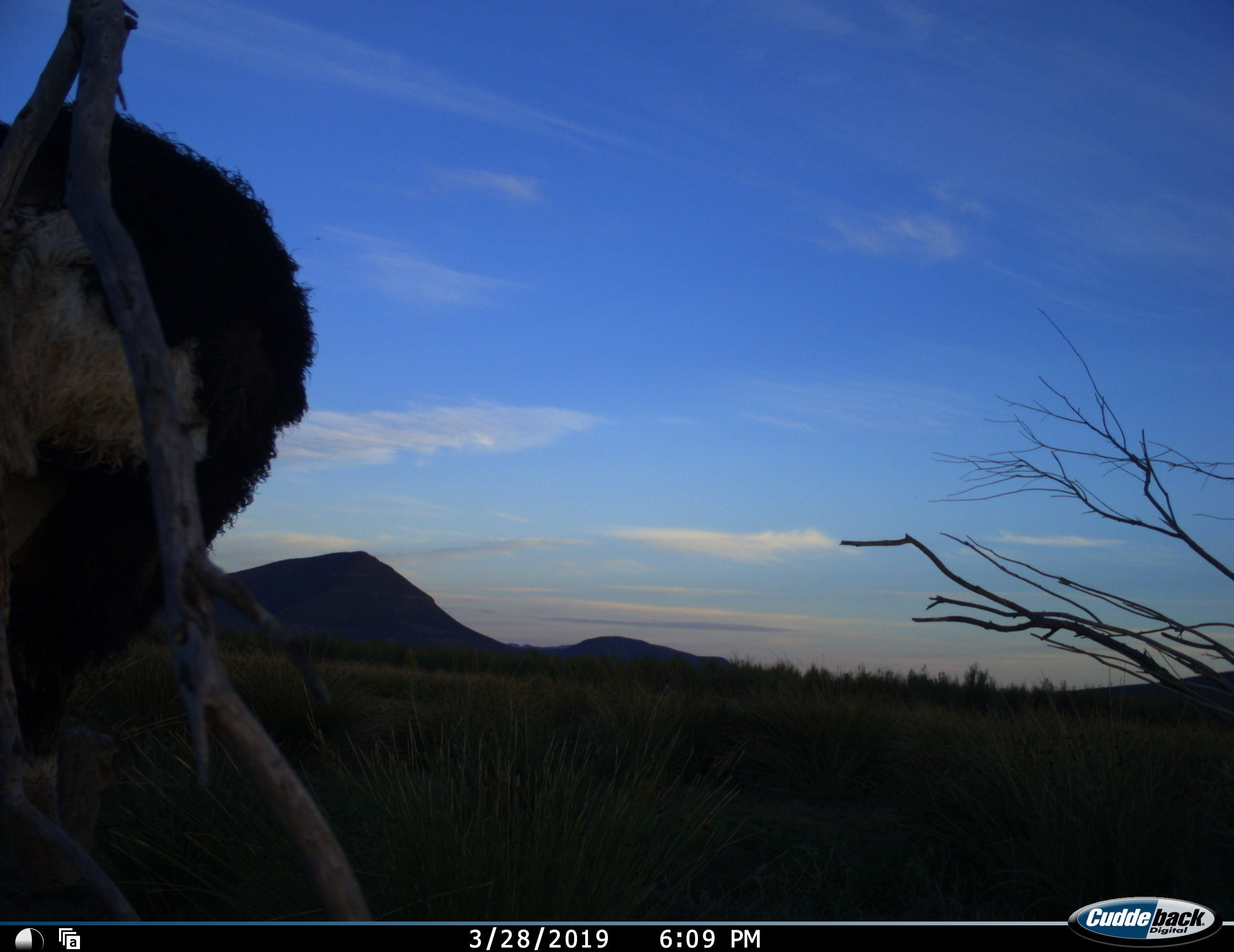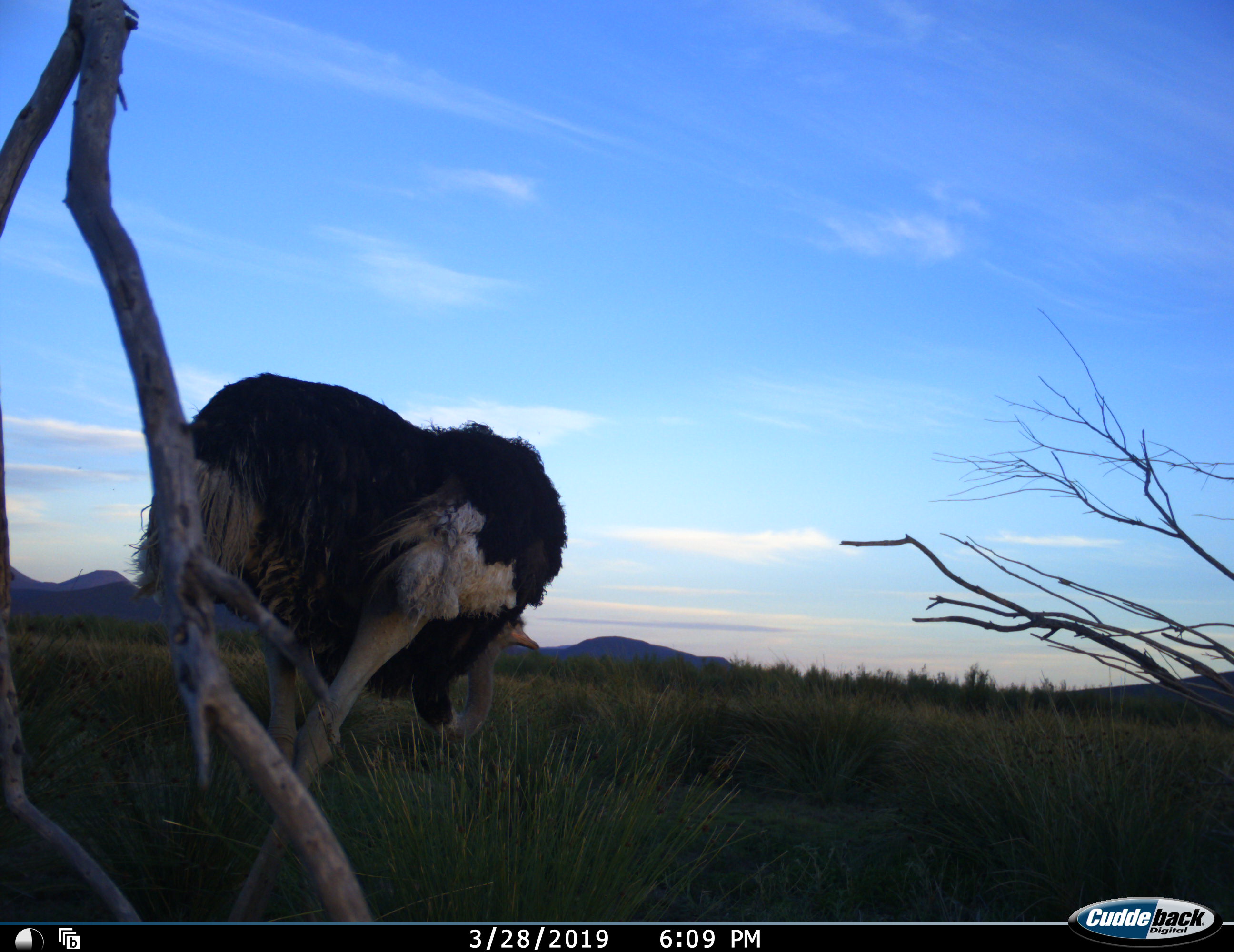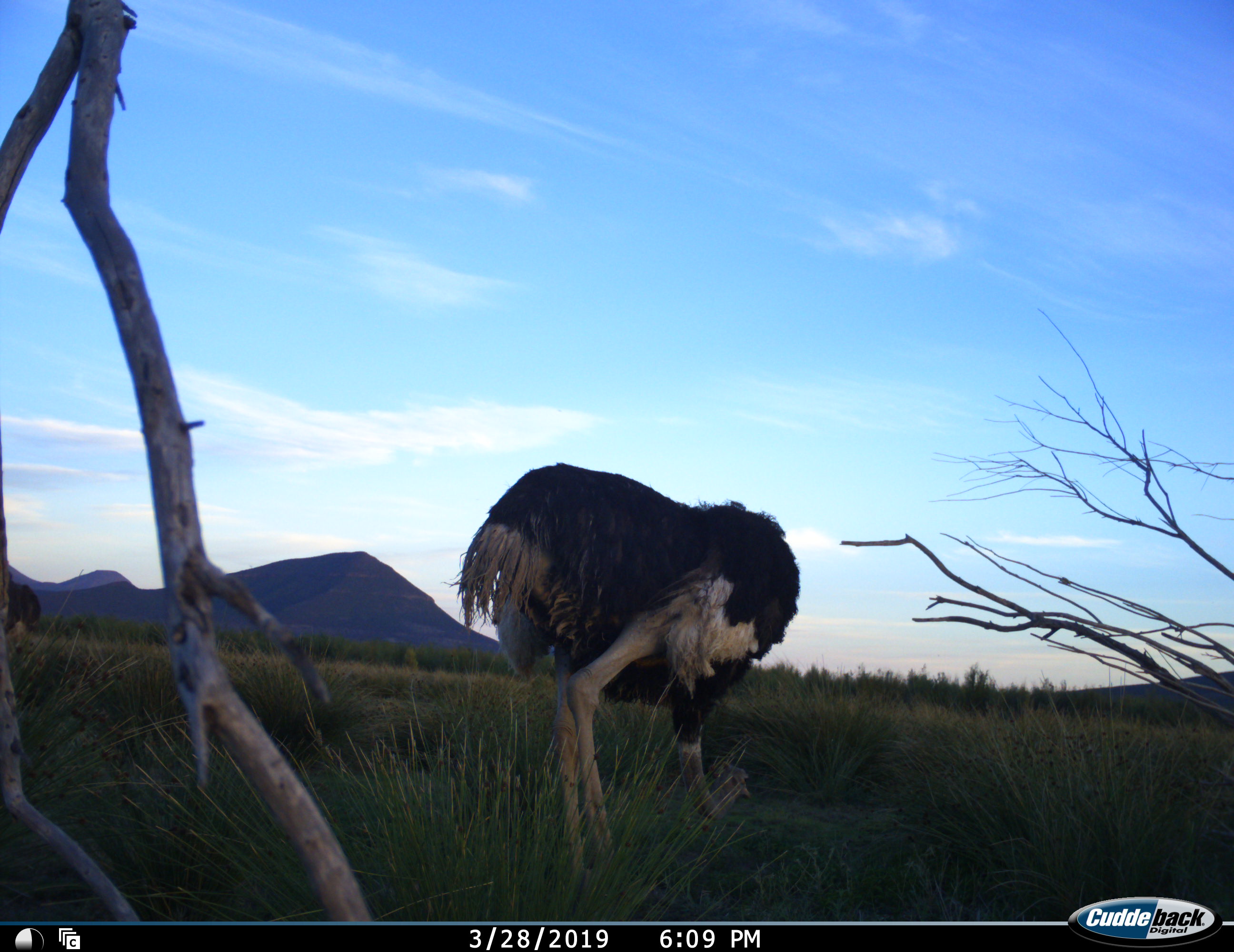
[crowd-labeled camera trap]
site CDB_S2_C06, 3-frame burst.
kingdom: Animalia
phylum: Chordata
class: Aves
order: Struthioniformes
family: Struthionidae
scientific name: Struthionidae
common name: ostrich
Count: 2.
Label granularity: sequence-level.